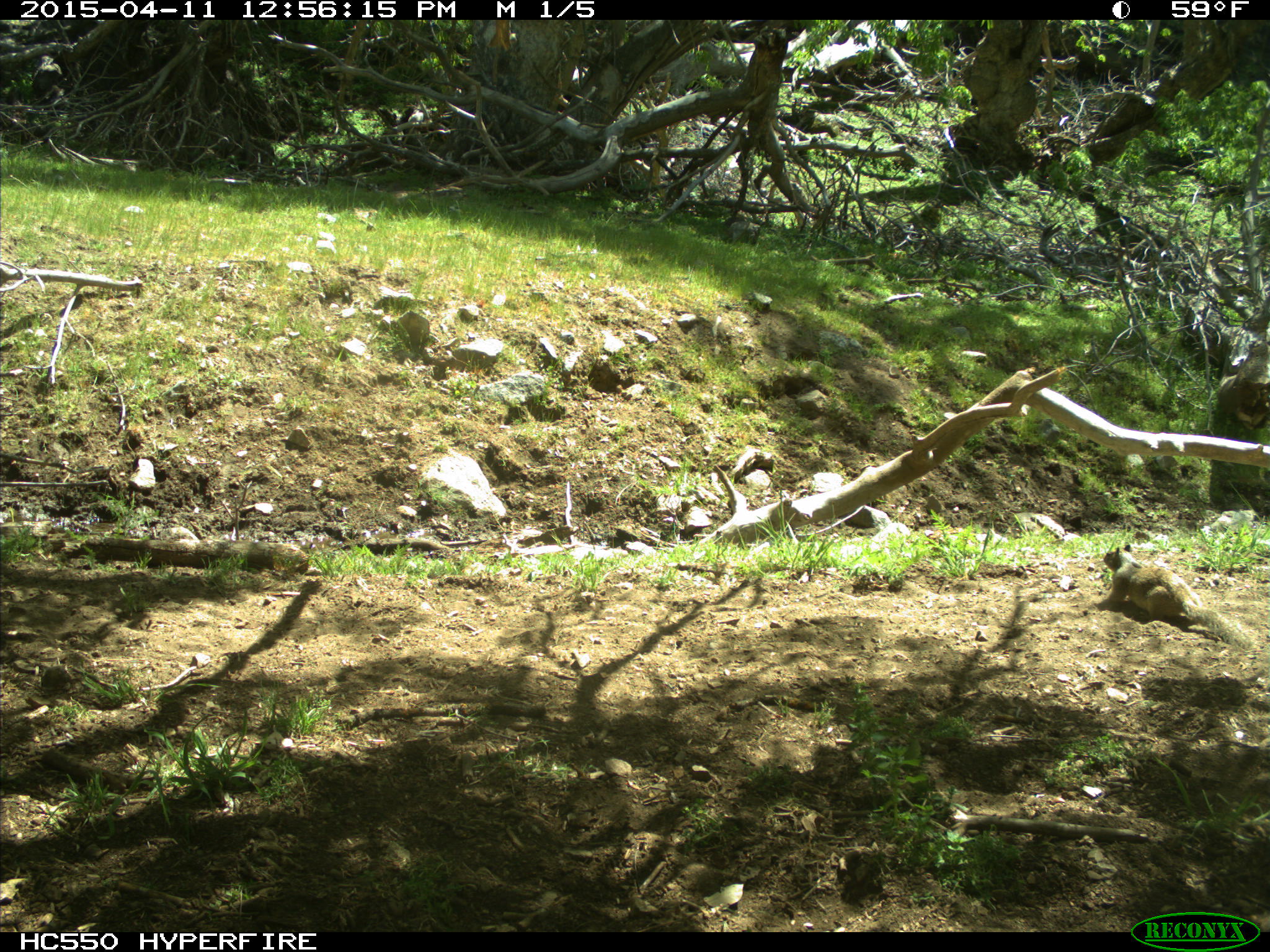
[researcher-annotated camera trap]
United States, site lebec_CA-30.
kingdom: Animalia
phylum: Chordata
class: Mammalia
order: Rodentia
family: Sciuridae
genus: Otospermophilus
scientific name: Otospermophilus beecheyi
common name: california ground squirrel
Otospermophilus beecheyi (california ground squirrel).